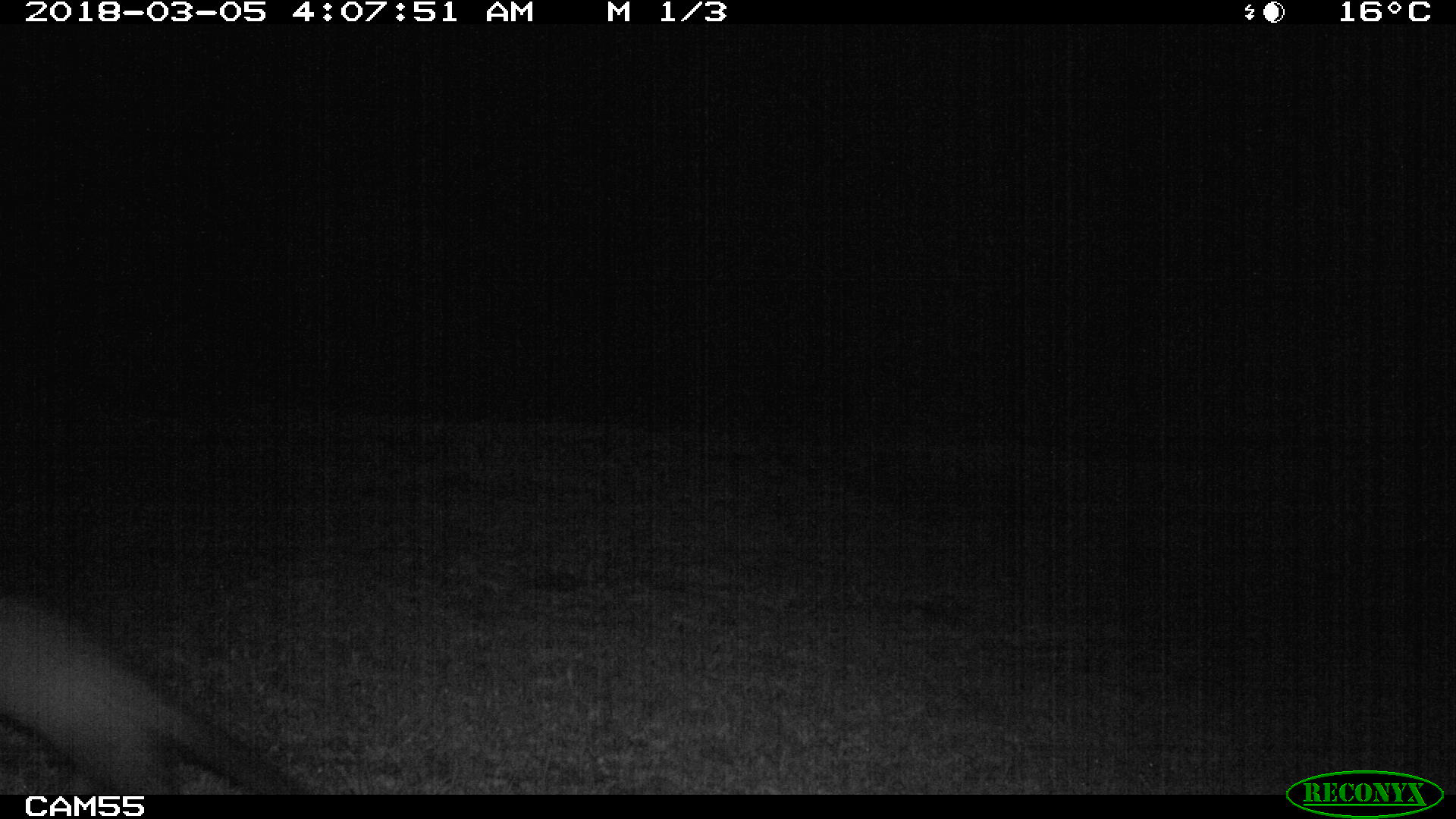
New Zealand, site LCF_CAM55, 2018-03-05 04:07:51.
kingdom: Animalia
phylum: Chordata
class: Mammalia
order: Carnivora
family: Mustelidae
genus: Mustela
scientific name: Mustela furo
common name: ferret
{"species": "ferret (Mustela furo)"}